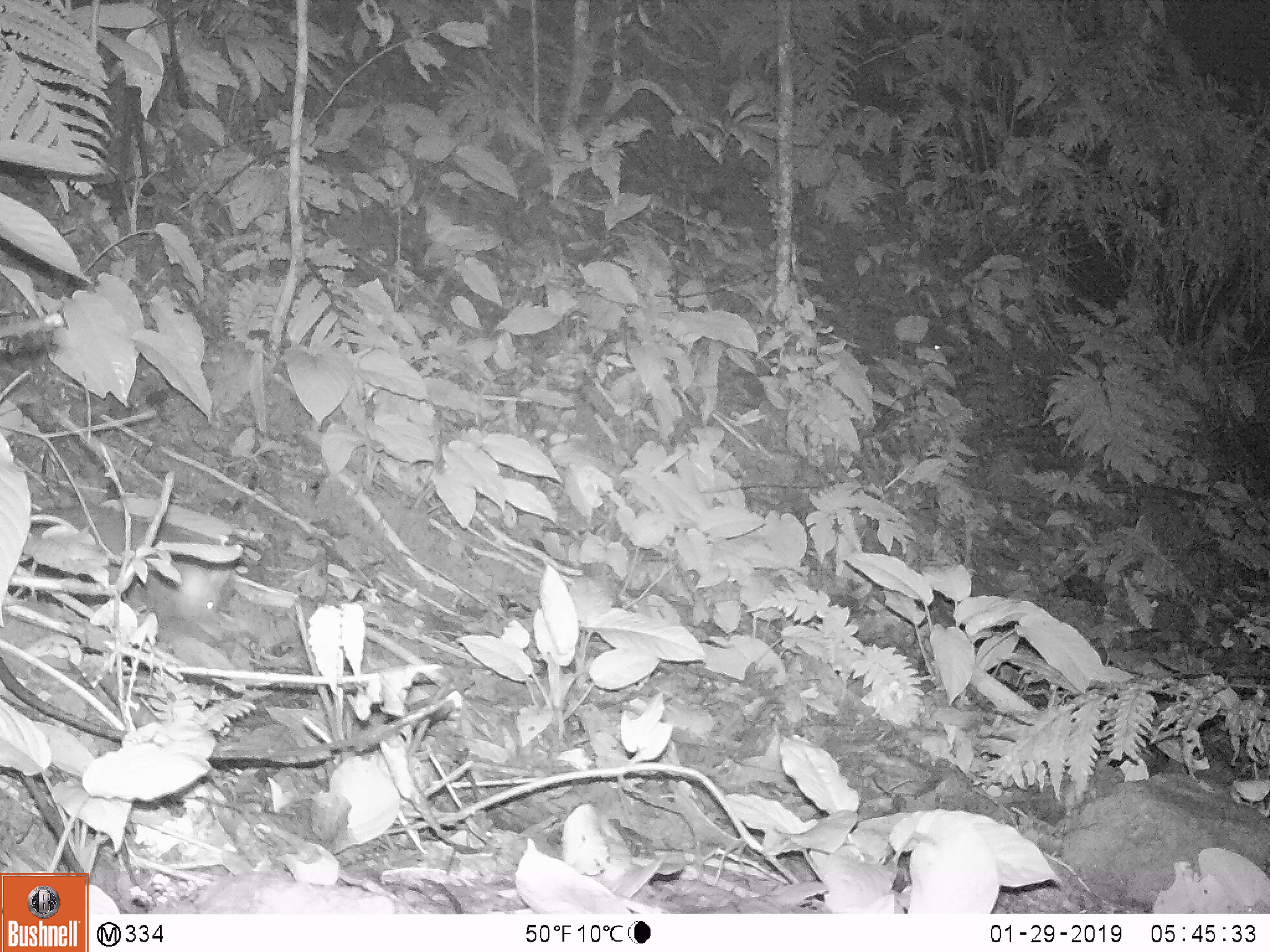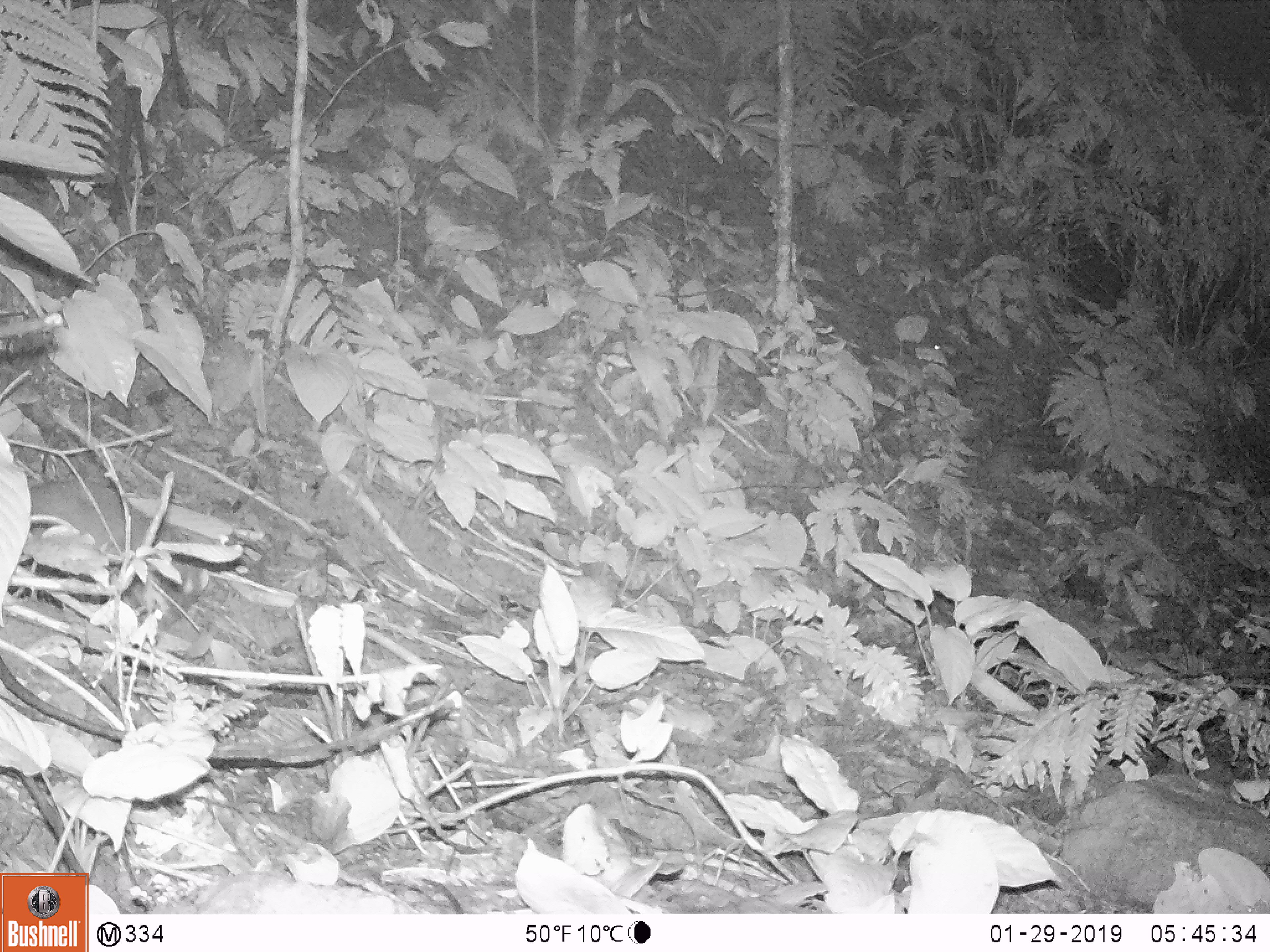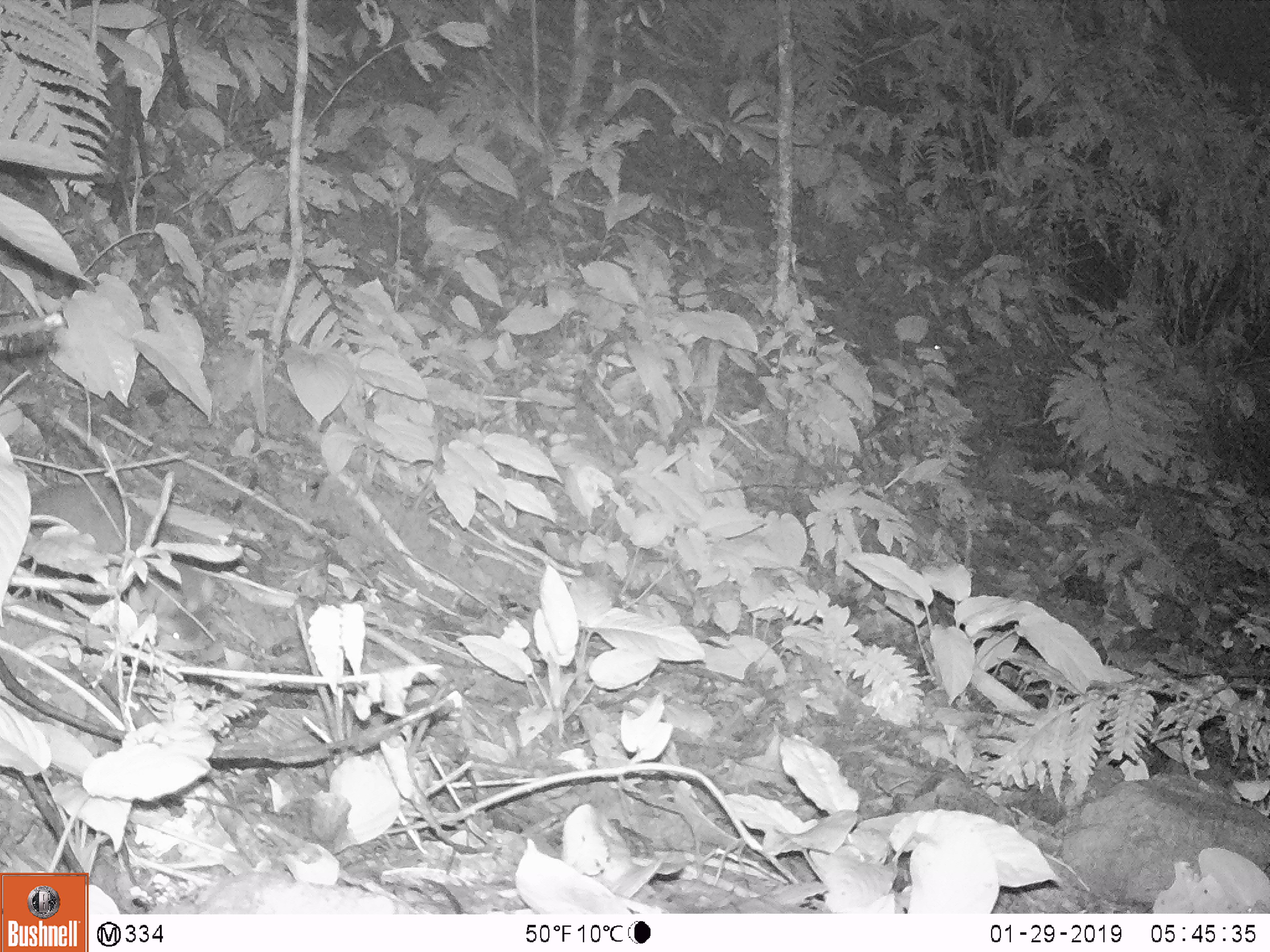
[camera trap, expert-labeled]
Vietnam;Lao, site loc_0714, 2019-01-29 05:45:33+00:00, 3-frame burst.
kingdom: Animalia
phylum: Chordata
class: Mammalia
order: Carnivora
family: Mustelidae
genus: Melogale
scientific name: Melogale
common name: ferret badger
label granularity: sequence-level